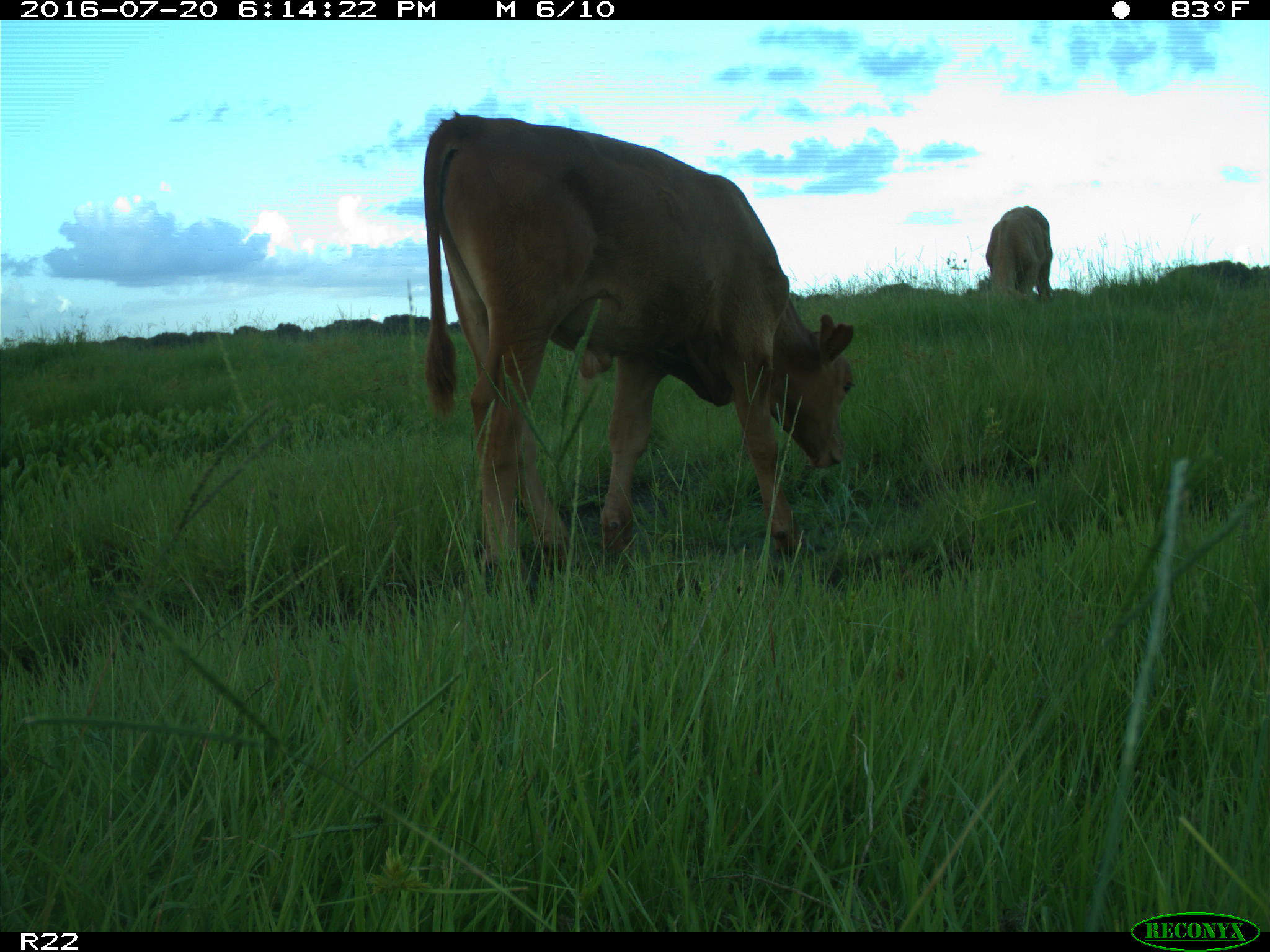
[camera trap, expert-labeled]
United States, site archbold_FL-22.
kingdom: Animalia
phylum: Chordata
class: Mammalia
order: Artiodactyla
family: Bovidae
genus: Bos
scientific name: Bos taurus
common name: domestic cow